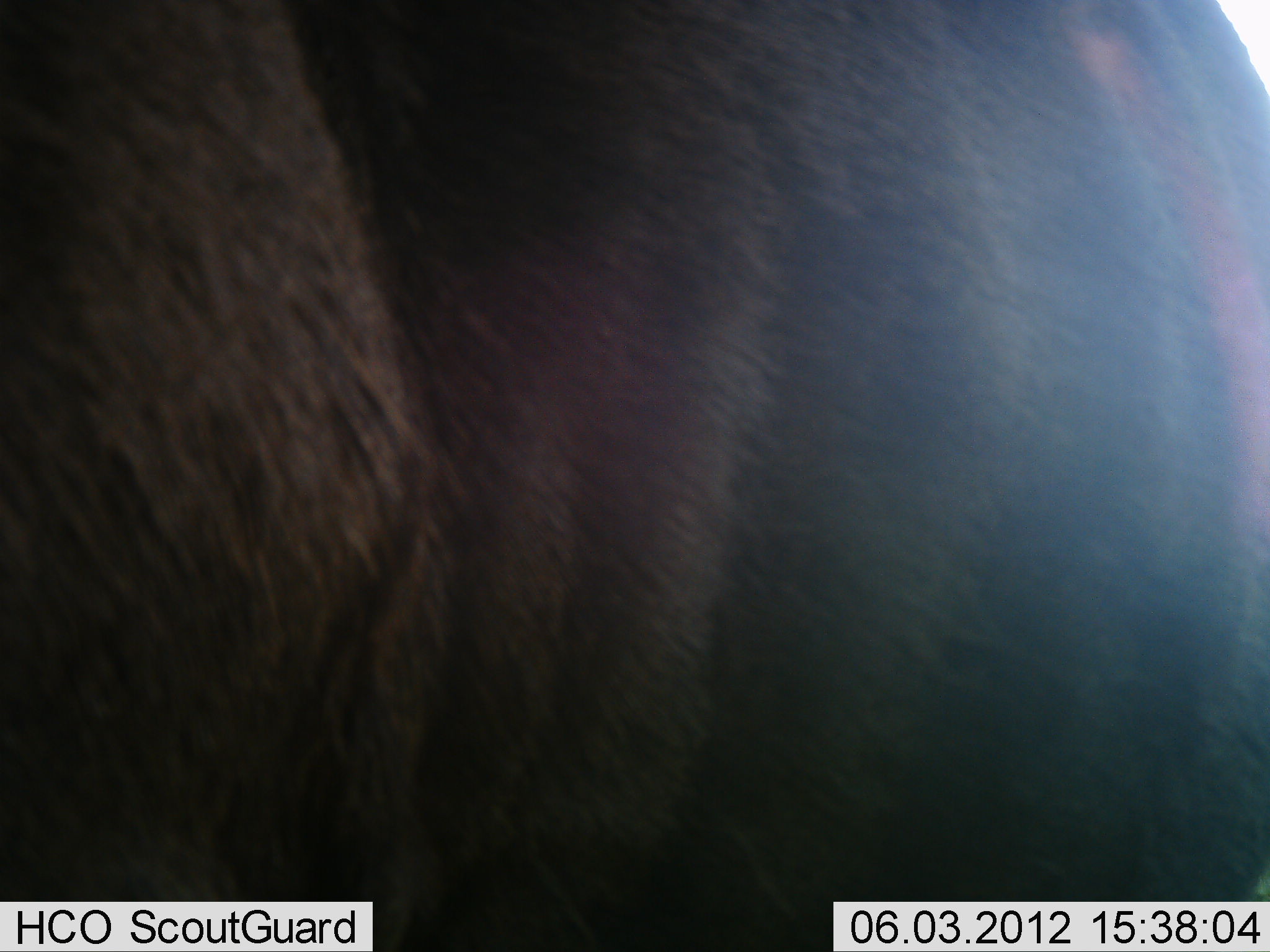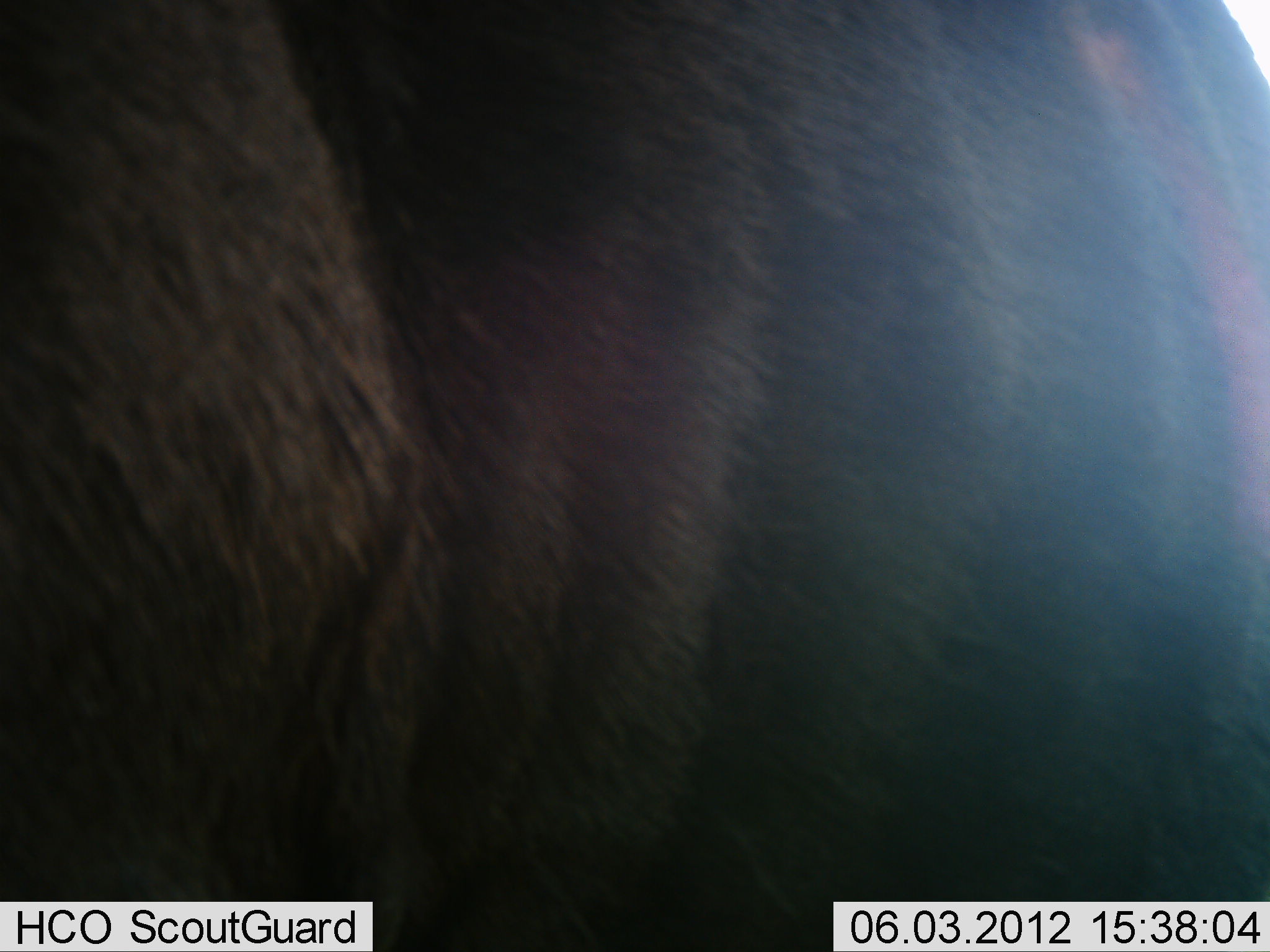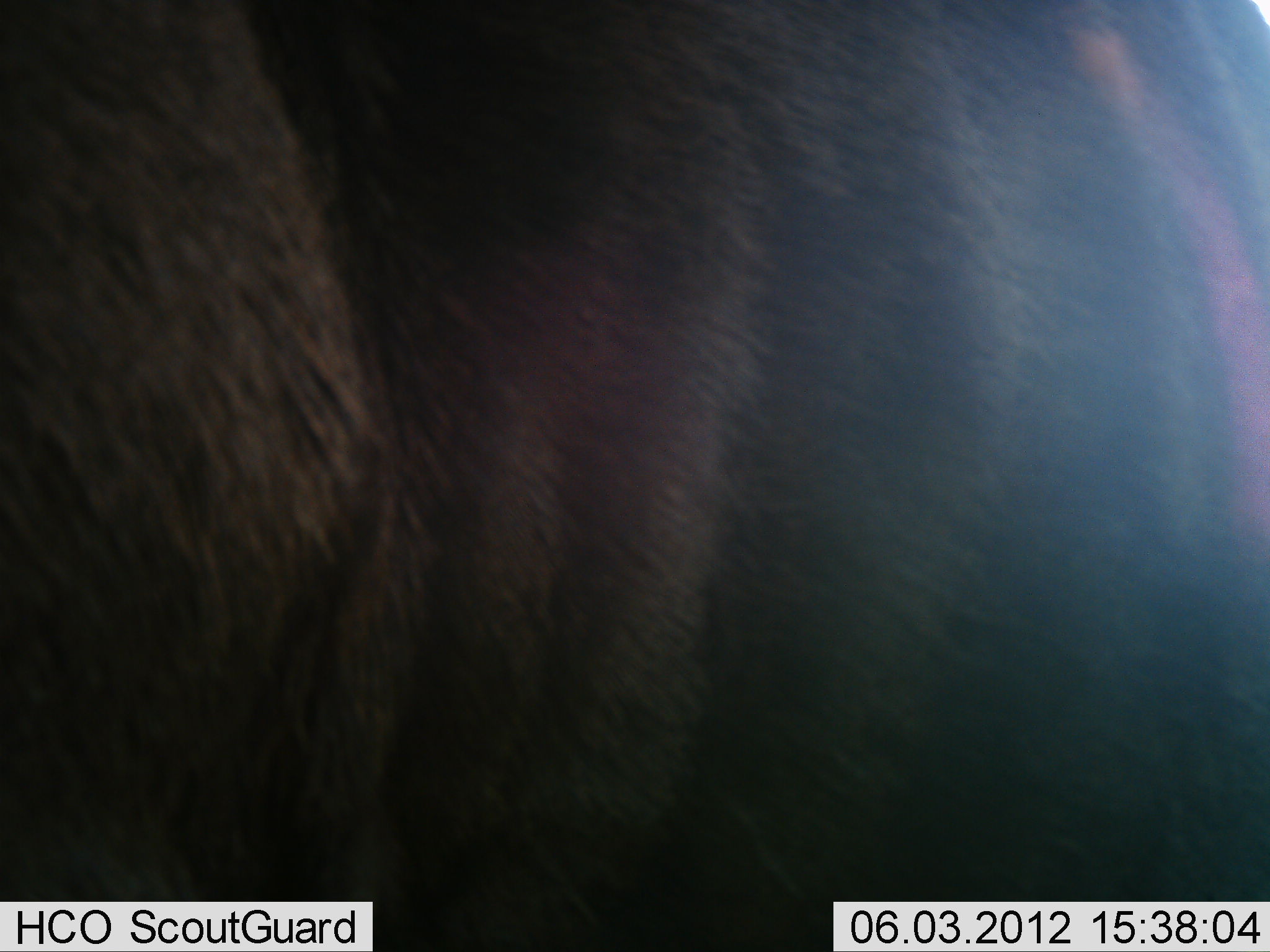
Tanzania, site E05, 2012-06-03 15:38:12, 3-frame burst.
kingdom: Animalia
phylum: Chordata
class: Mammalia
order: Artiodactyla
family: Bovidae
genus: Connochaetes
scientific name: Connochaetes taurinus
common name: blue wildebeest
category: wildebeest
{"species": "wildebeest (blue wildebeest) (Connochaetes taurinus)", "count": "1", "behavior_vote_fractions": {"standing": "100%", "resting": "0%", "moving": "0%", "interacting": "0%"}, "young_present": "0%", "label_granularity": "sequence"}